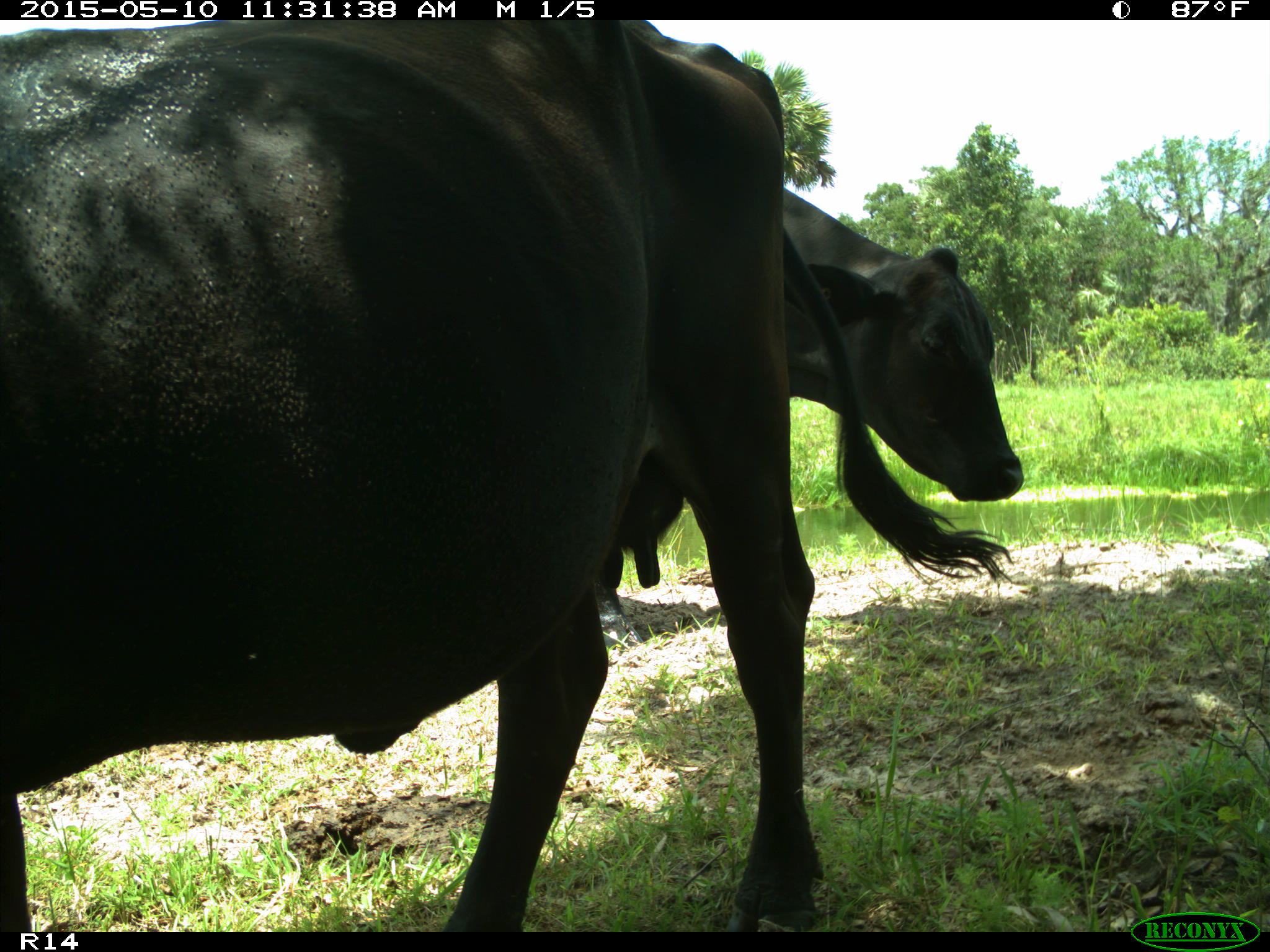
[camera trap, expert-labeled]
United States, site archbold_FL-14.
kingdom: Animalia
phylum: Chordata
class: Mammalia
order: Artiodactyla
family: Bovidae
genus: Bos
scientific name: Bos taurus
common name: domestic cow